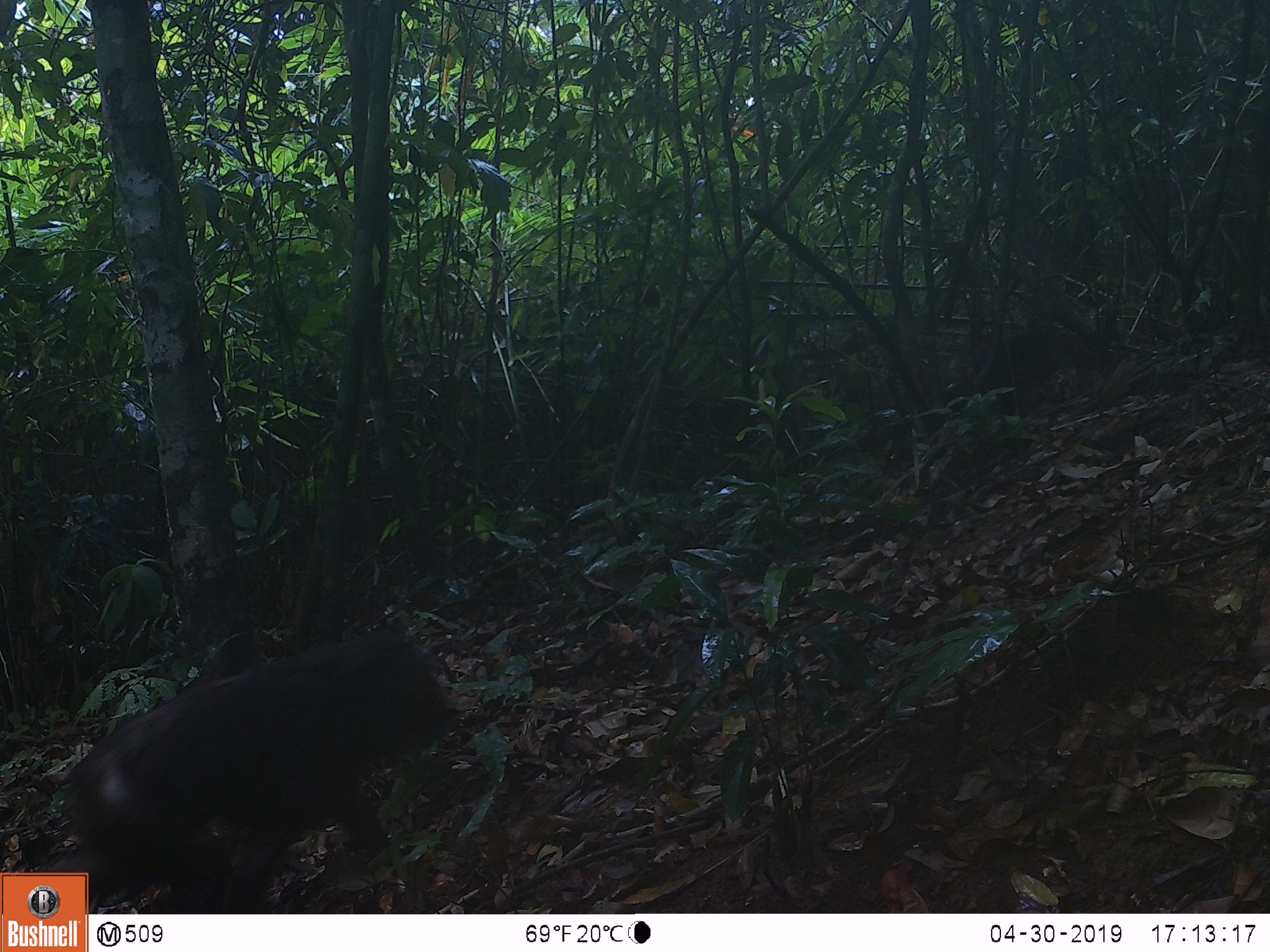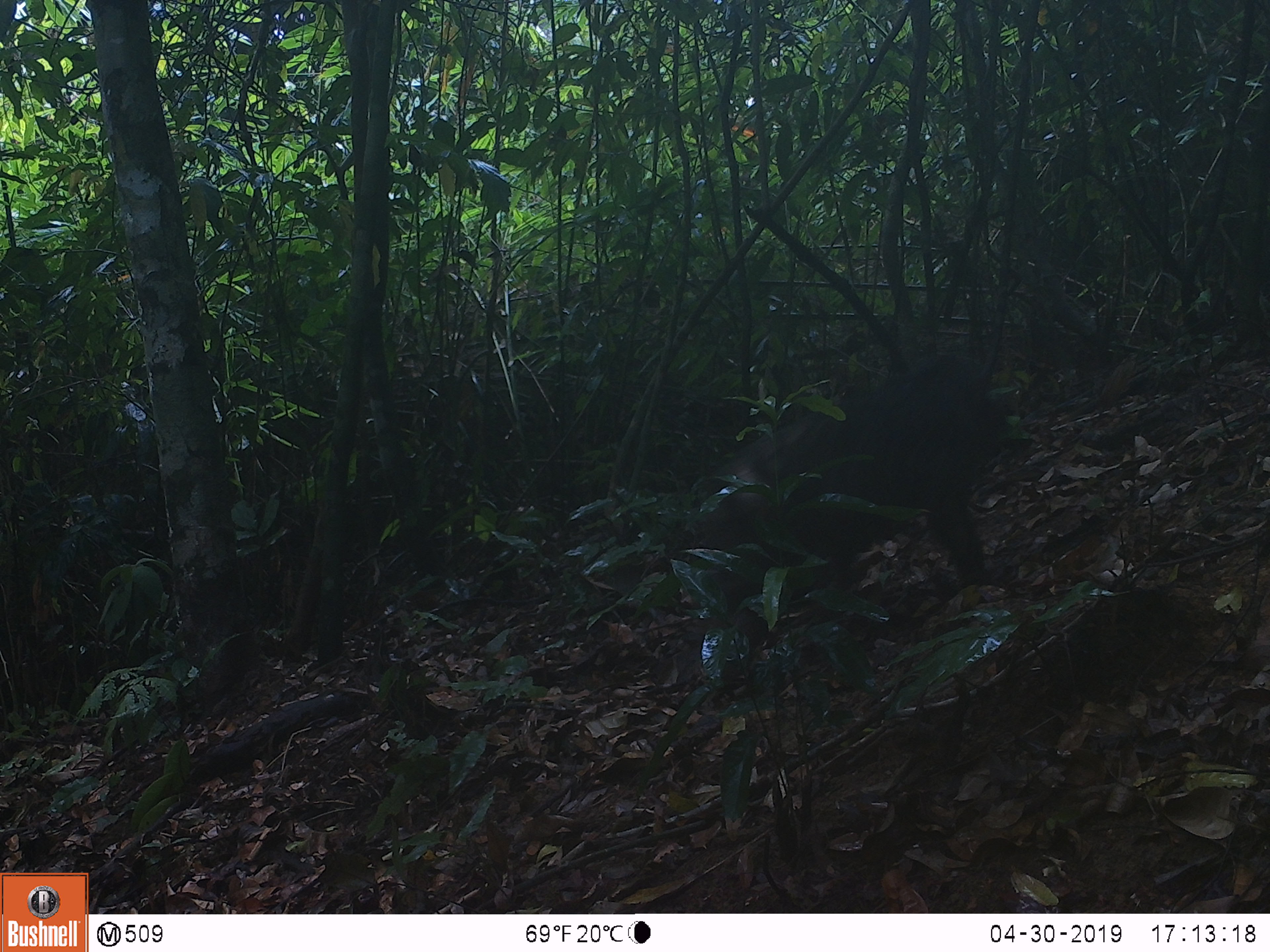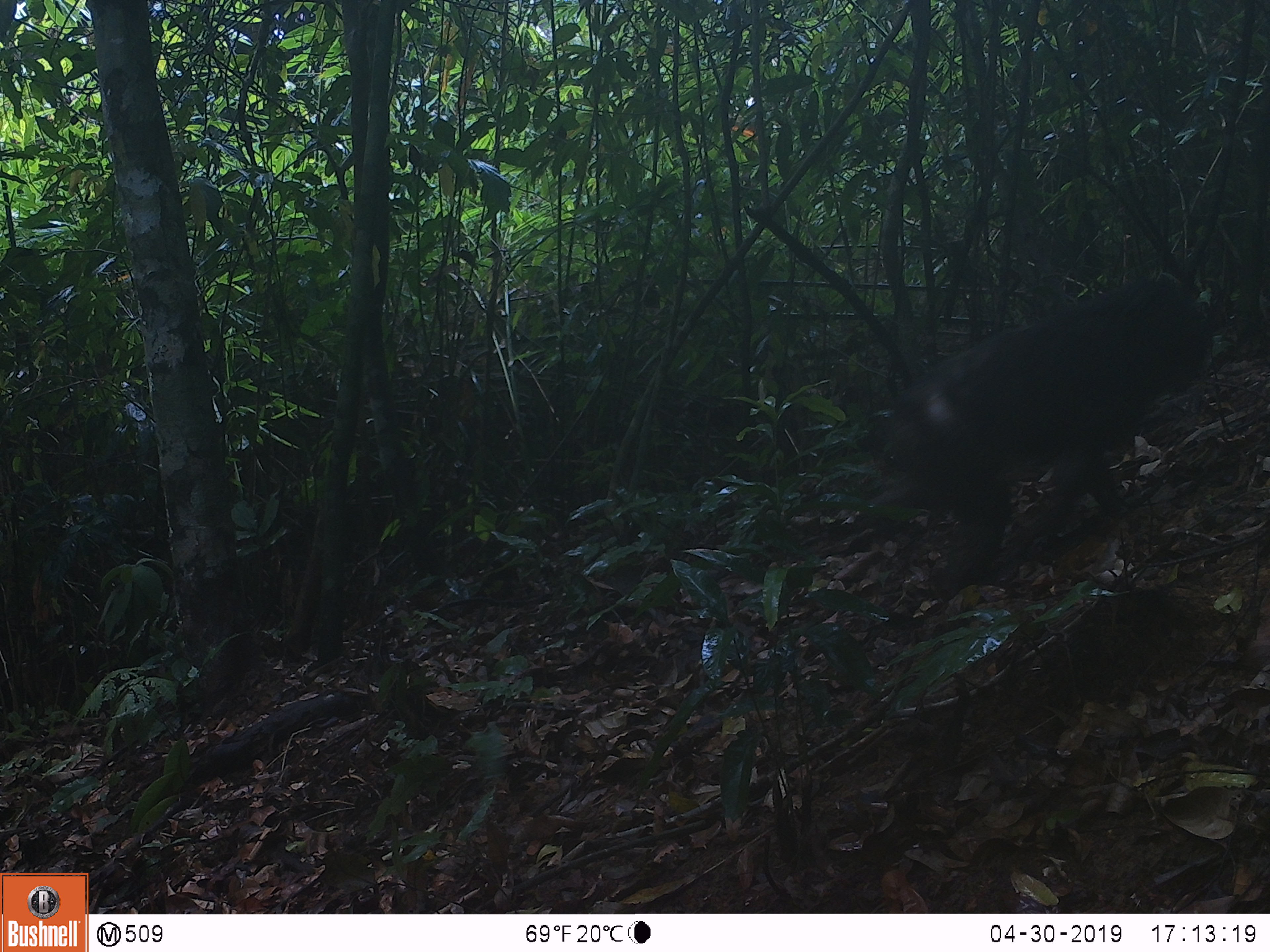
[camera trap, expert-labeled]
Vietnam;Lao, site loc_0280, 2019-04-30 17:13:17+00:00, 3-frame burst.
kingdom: Animalia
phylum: Chordata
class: Mammalia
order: Primates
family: Cercopithecidae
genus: Macaca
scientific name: Macaca arctoides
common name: stump-tailed macaque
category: stump tailed macaque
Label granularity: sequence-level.